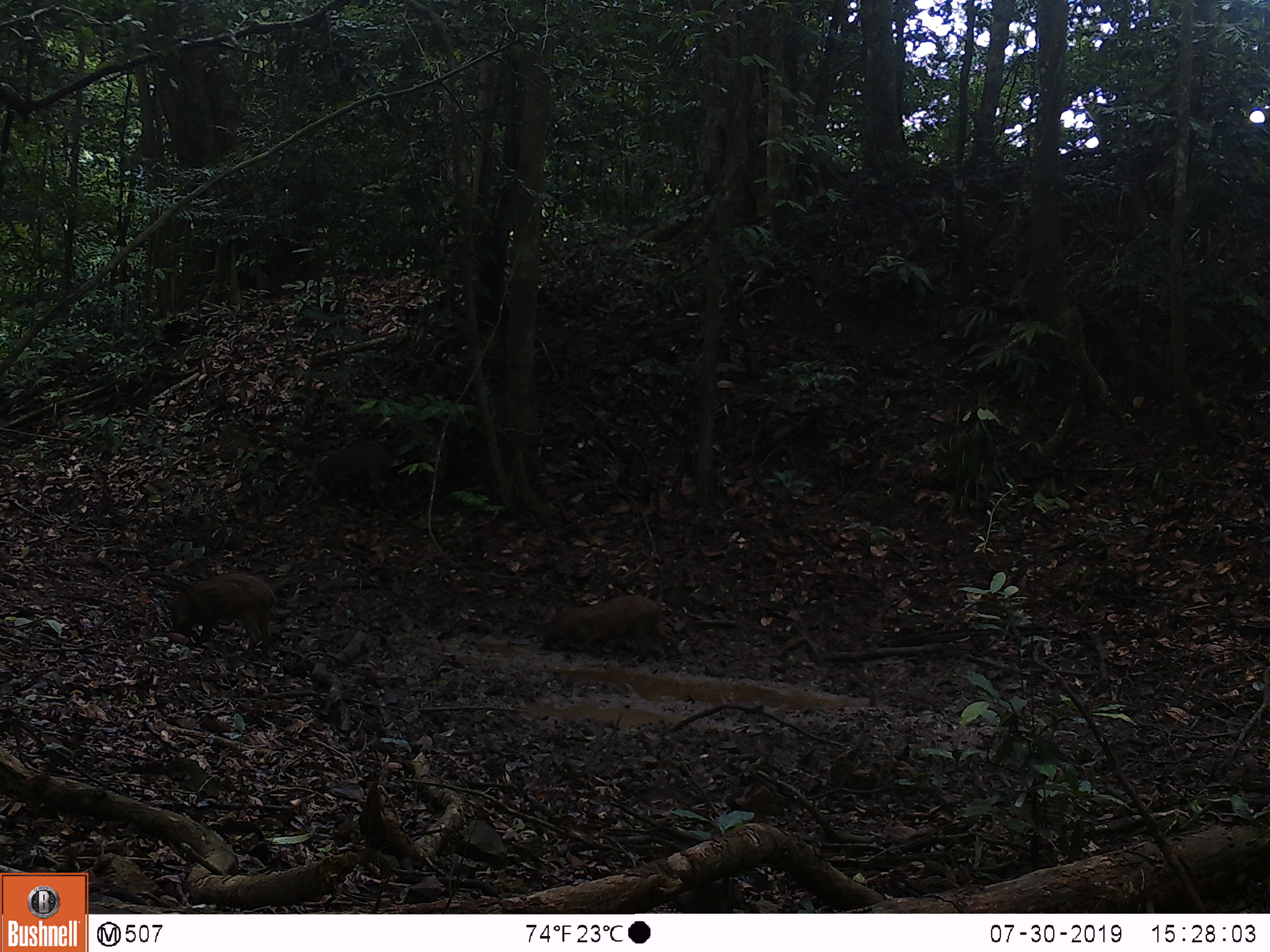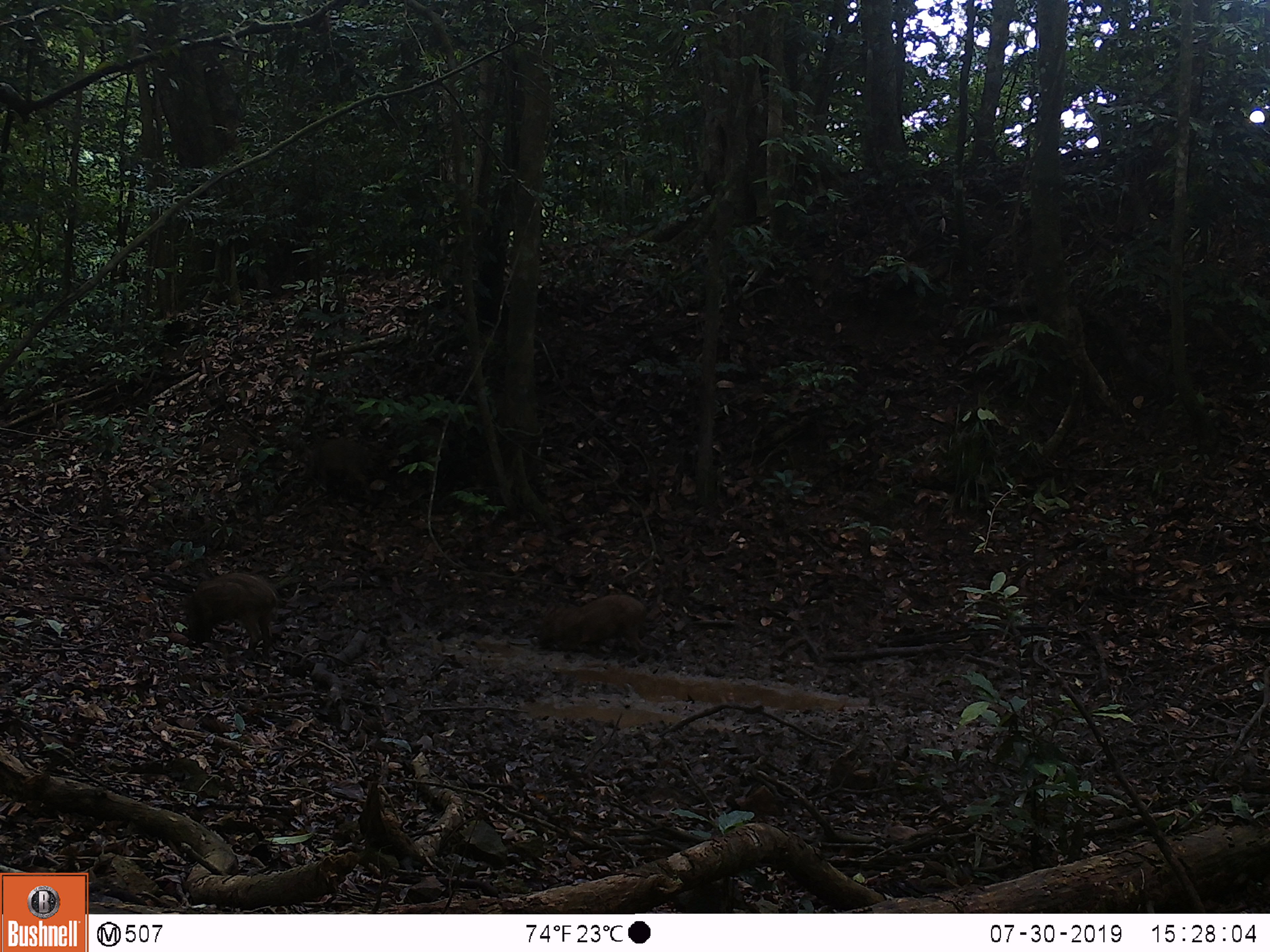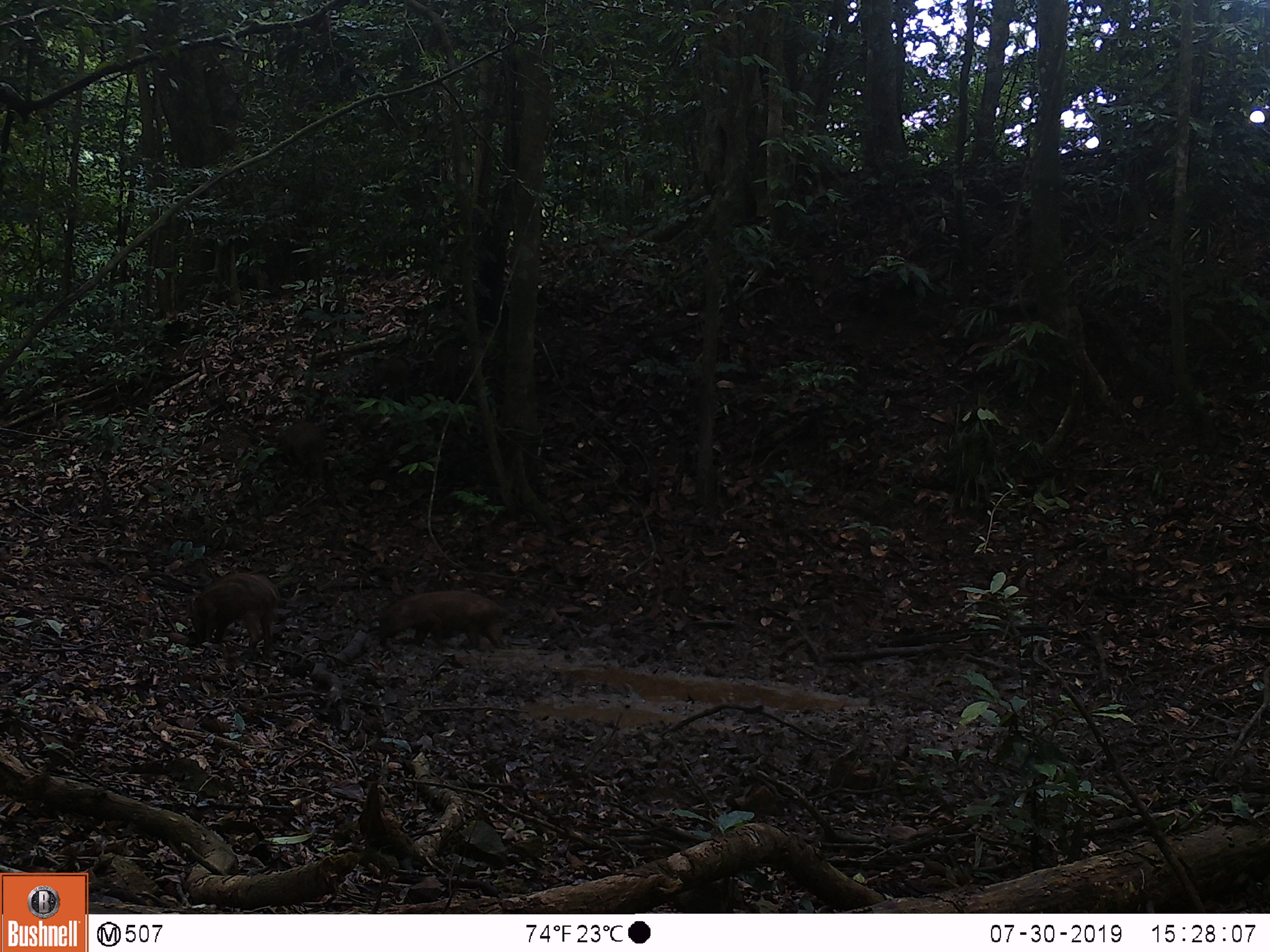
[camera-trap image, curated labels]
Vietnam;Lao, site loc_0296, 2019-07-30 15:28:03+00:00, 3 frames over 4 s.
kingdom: Animalia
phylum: Chordata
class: Mammalia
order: Artiodactyla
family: Suidae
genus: Sus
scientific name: Sus scrofa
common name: eurasian wild pig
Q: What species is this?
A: Eurasian wild pig (Sus scrofa).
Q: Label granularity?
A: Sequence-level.